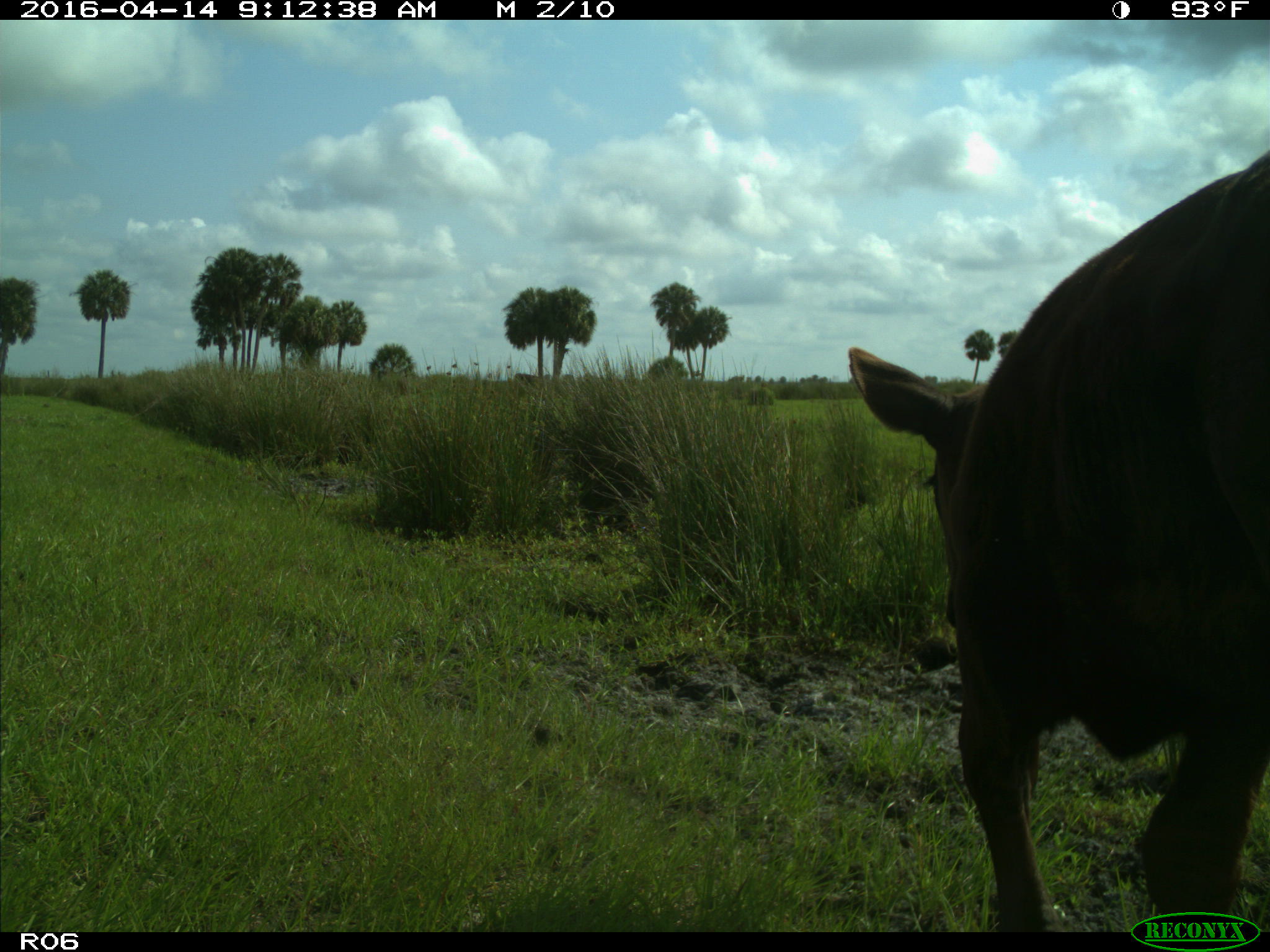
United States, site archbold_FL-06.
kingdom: Animalia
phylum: Chordata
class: Mammalia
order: Artiodactyla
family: Bovidae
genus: Bos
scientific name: Bos taurus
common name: domestic cow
Bos taurus (domestic cow).